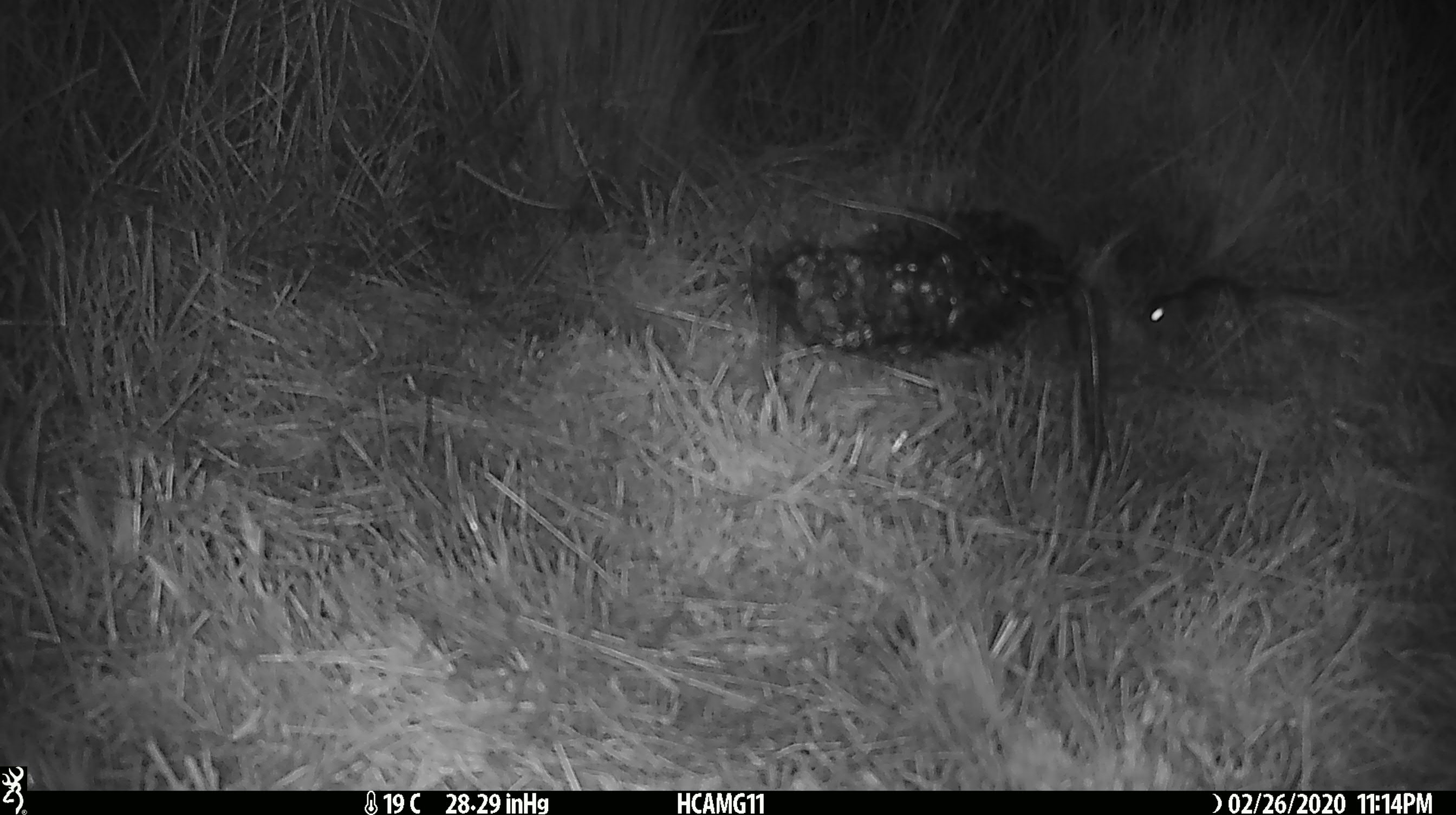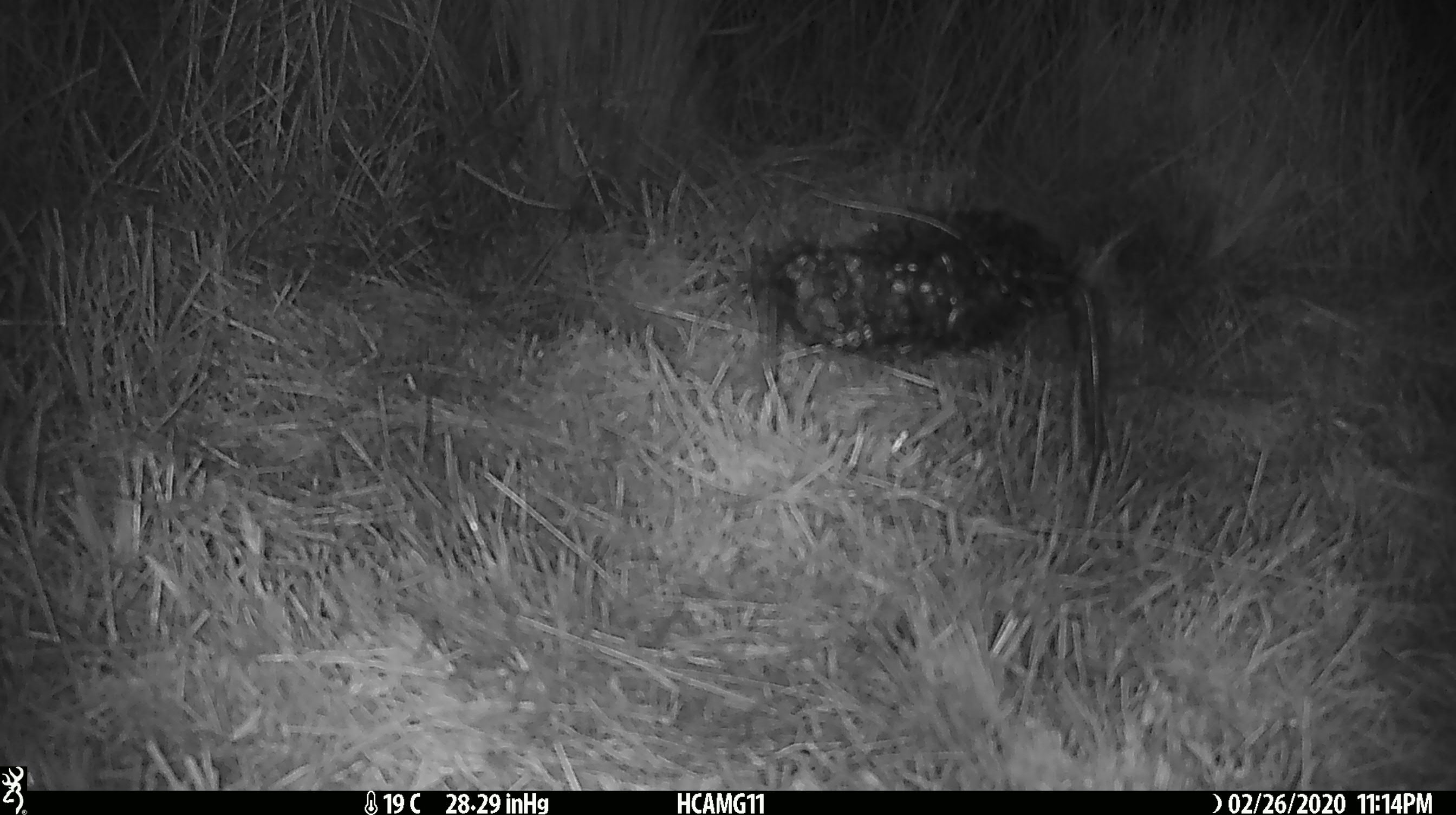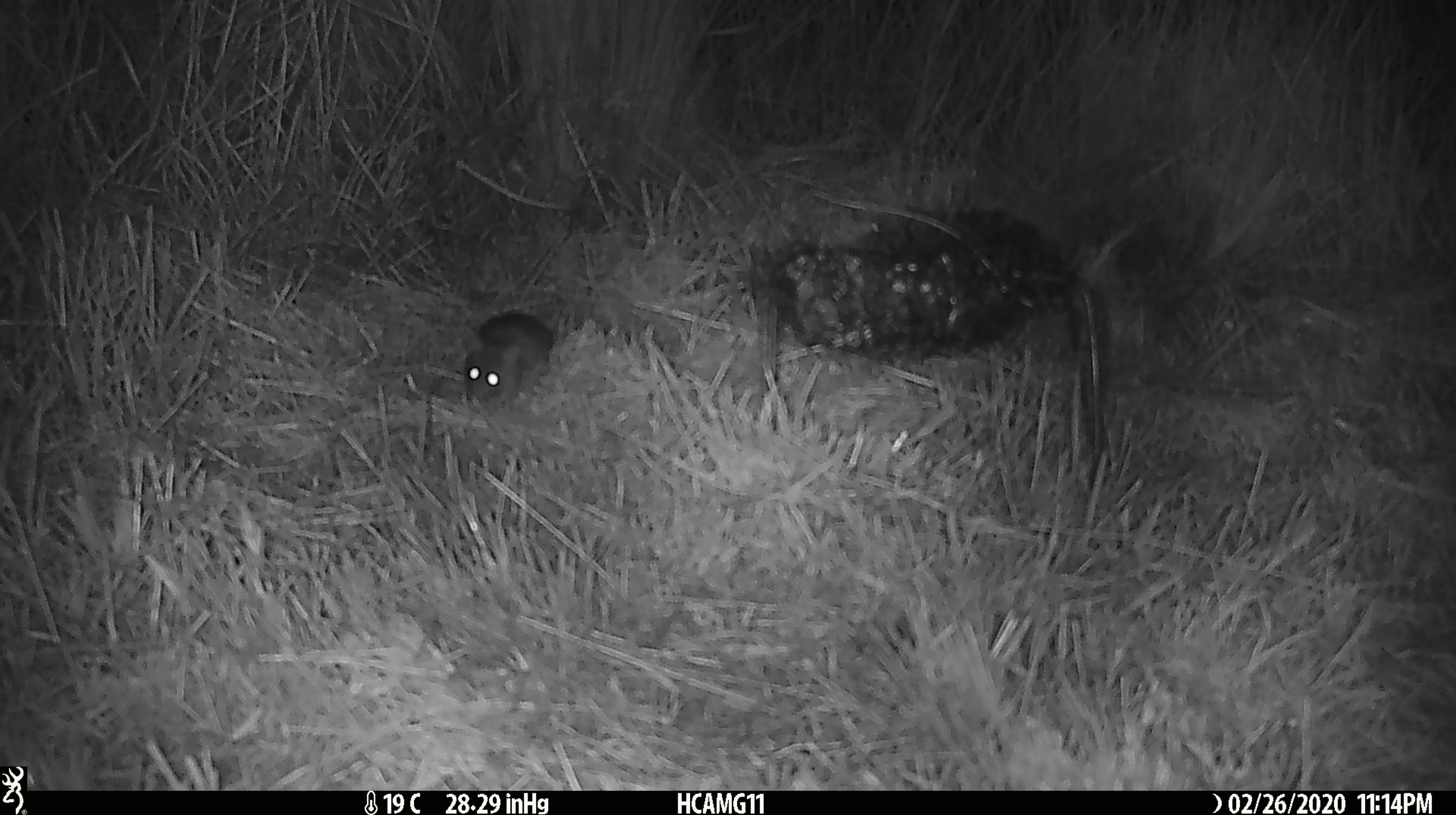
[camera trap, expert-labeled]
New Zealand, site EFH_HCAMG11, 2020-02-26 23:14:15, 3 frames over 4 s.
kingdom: Animalia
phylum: Chordata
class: Mammalia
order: Rodentia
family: Muridae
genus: Mus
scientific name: Mus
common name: mouse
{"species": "mouse (Mus)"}